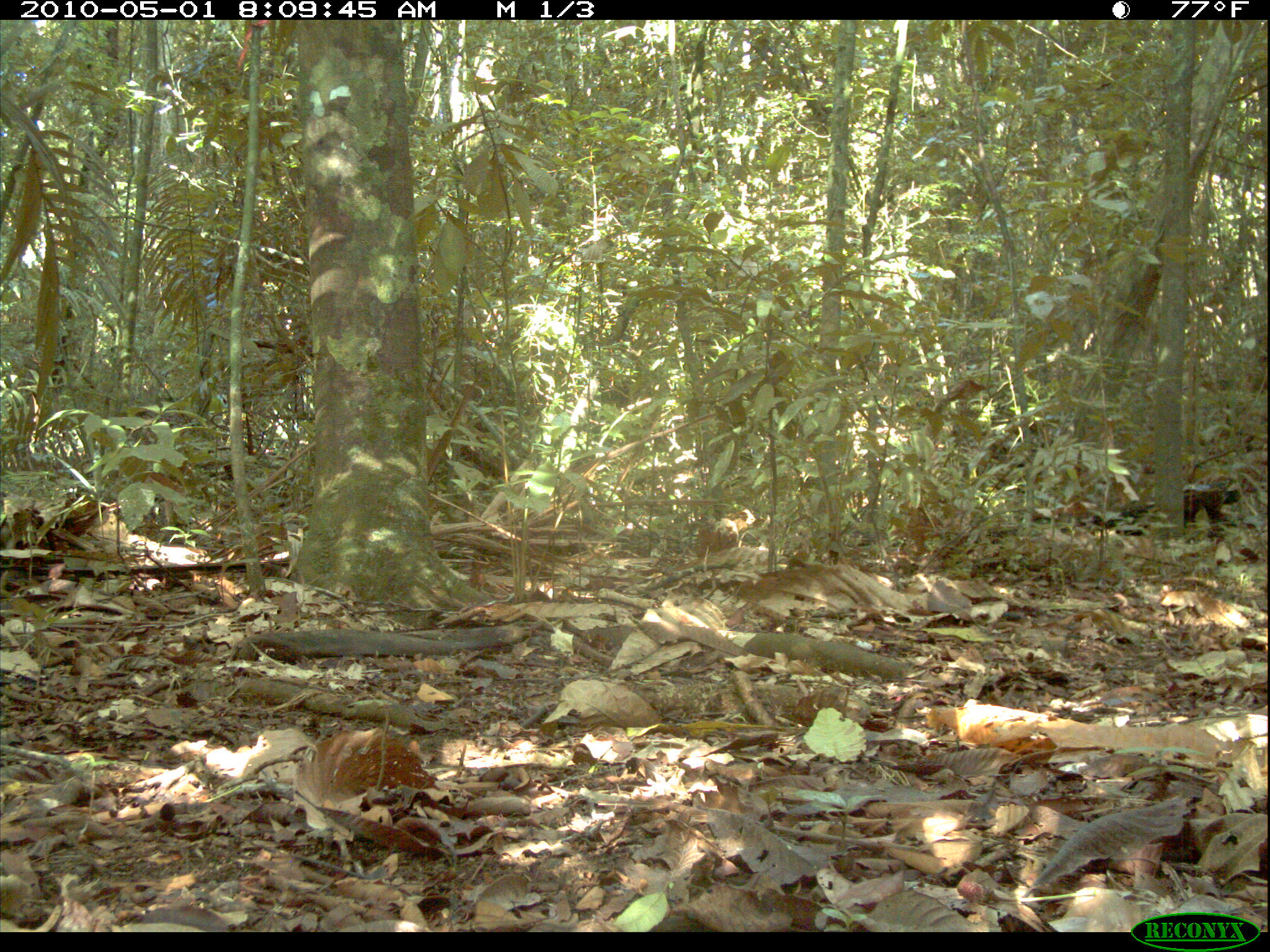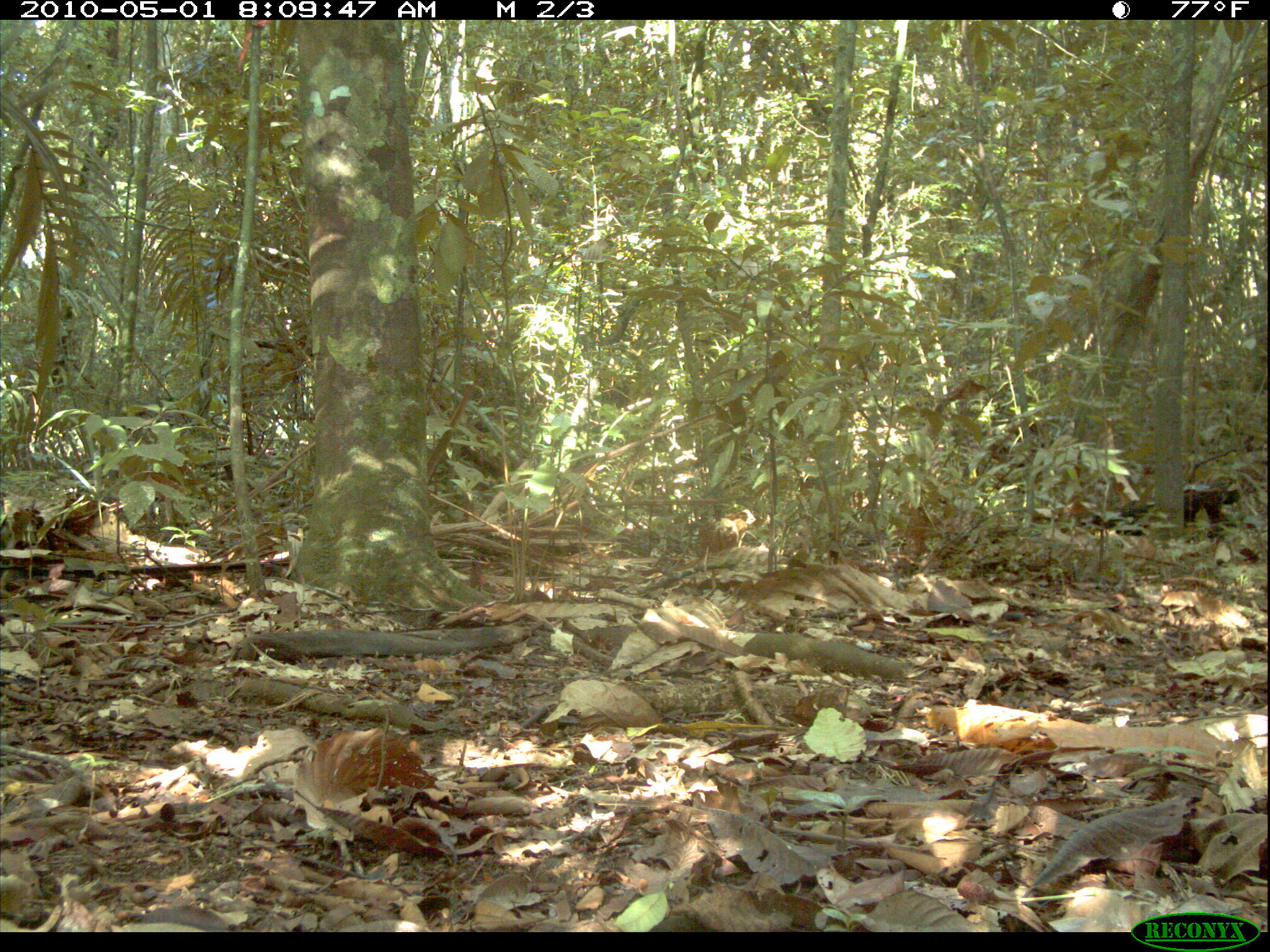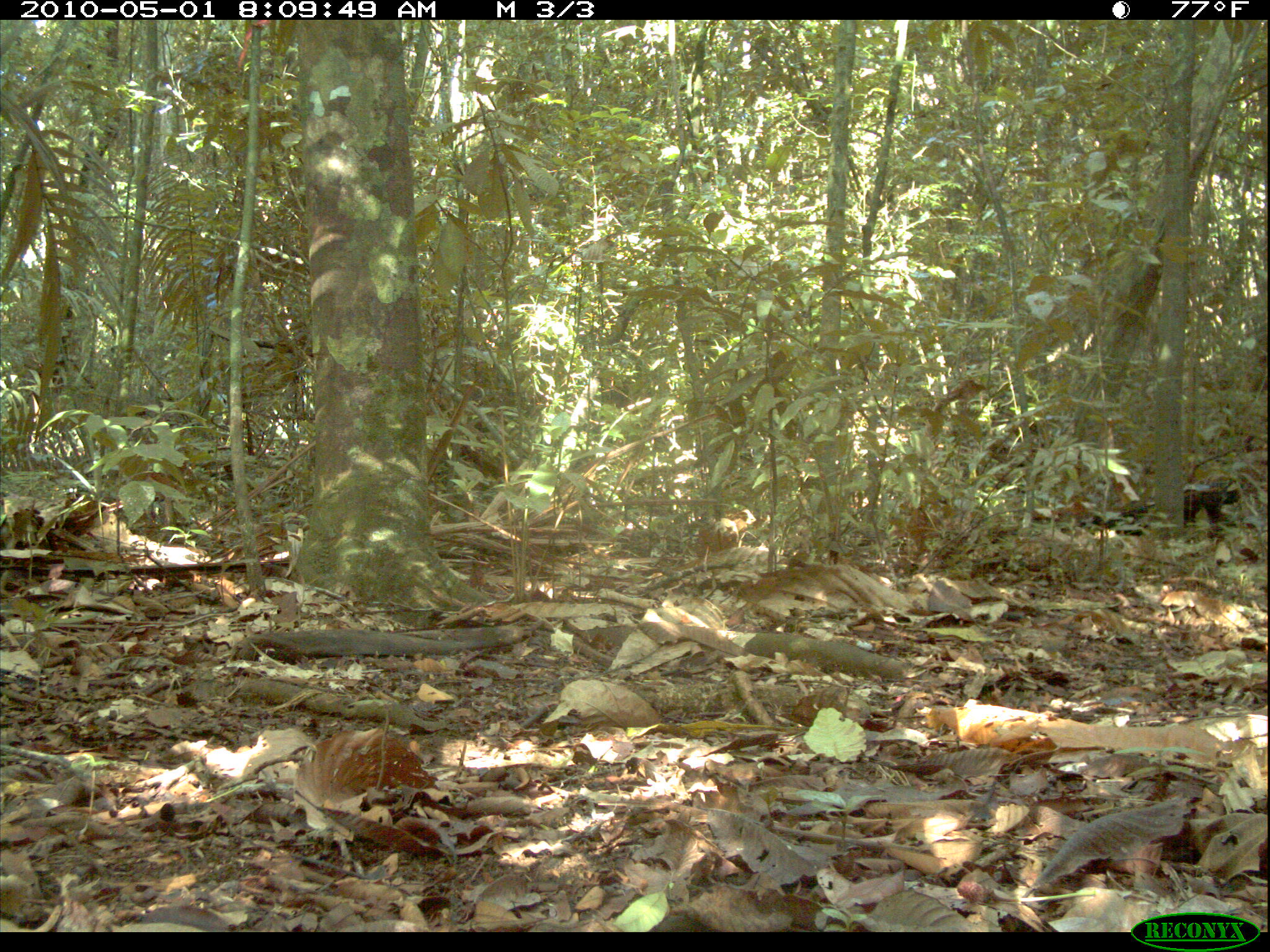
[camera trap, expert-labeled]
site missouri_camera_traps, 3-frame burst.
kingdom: Animalia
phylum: Chordata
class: Mammalia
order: Artiodactyla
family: Cervidae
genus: Odocoileus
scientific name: Odocoileus virginianus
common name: white-tailed deer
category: white tailed deer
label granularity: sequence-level